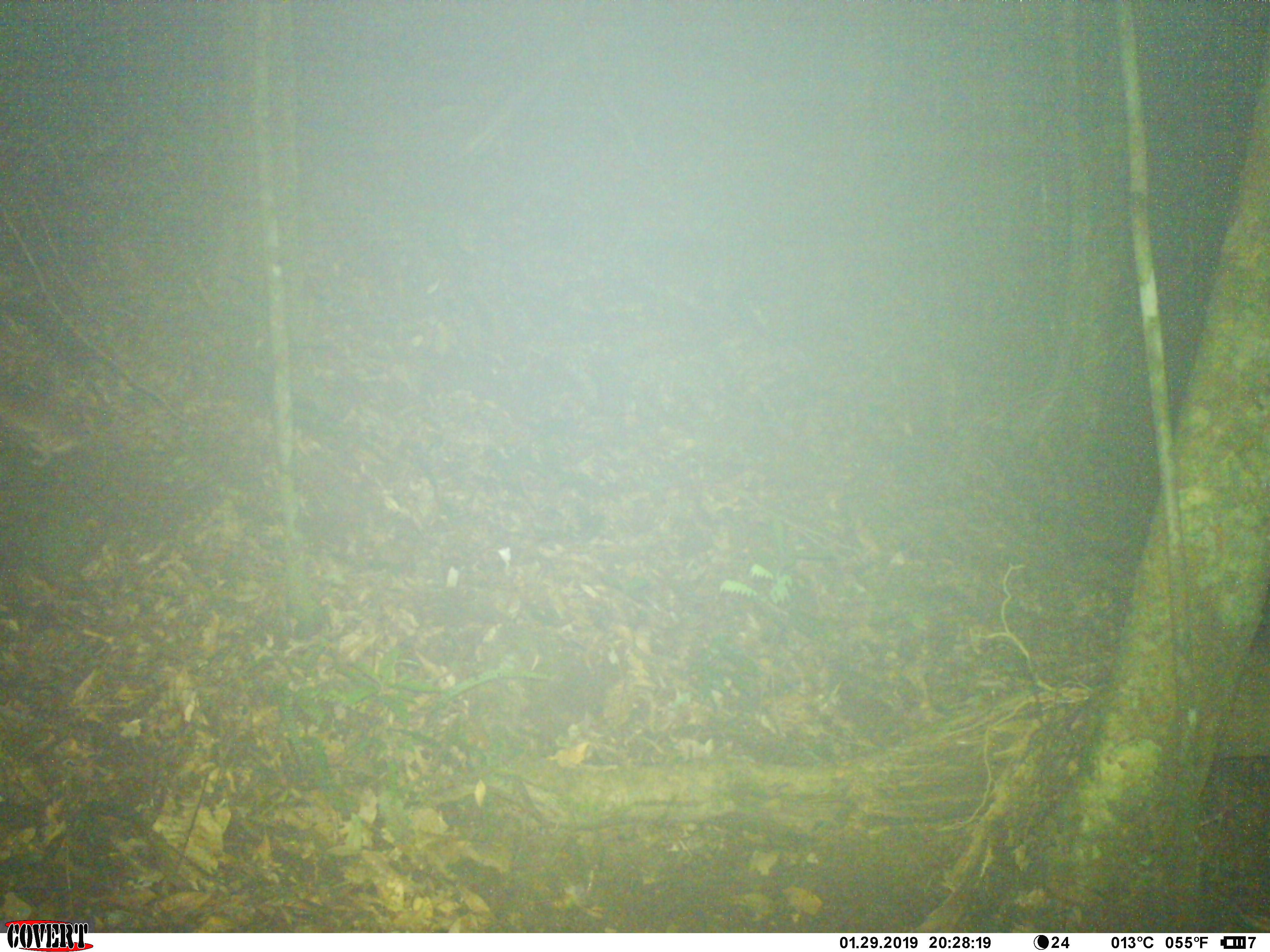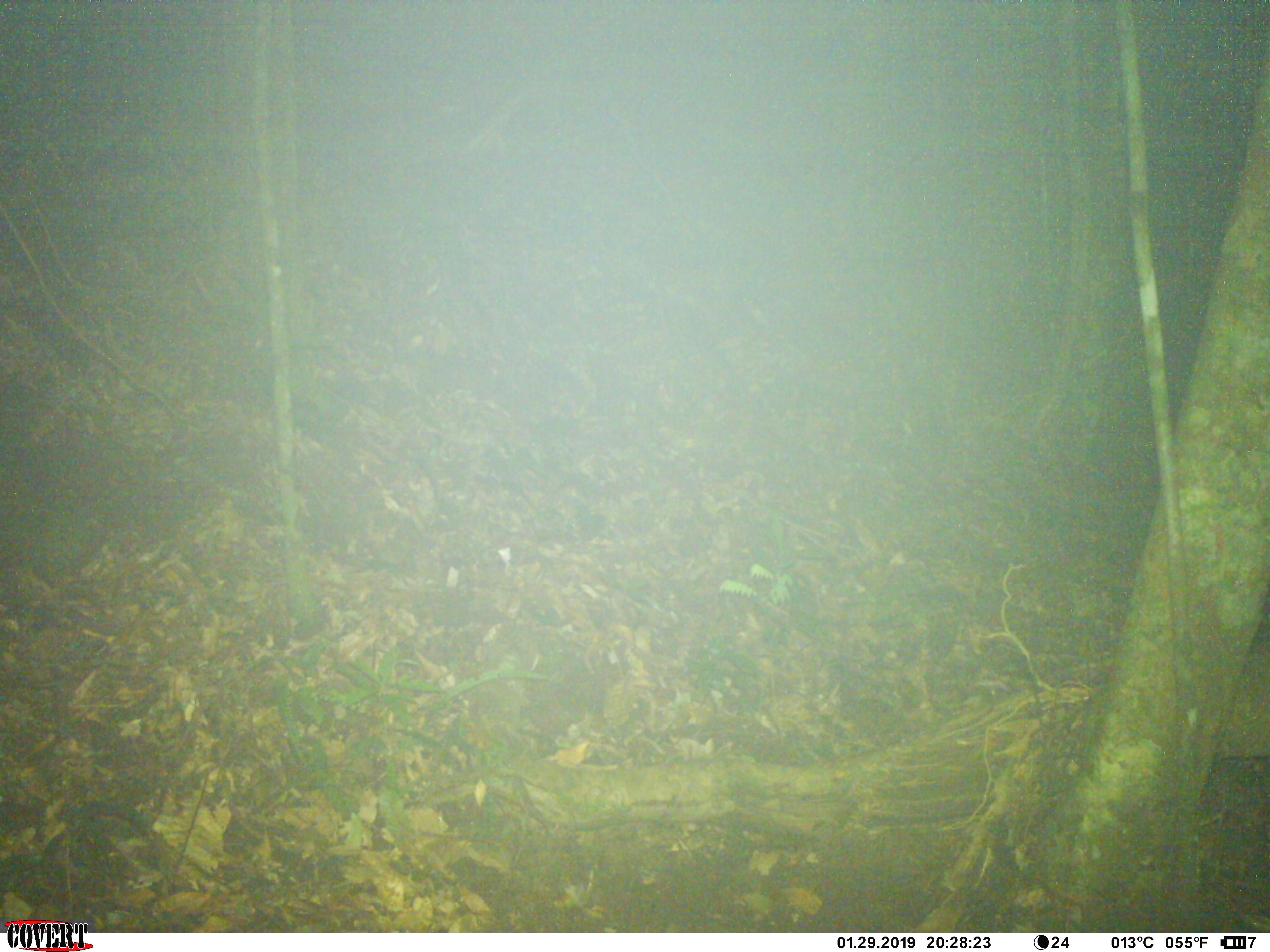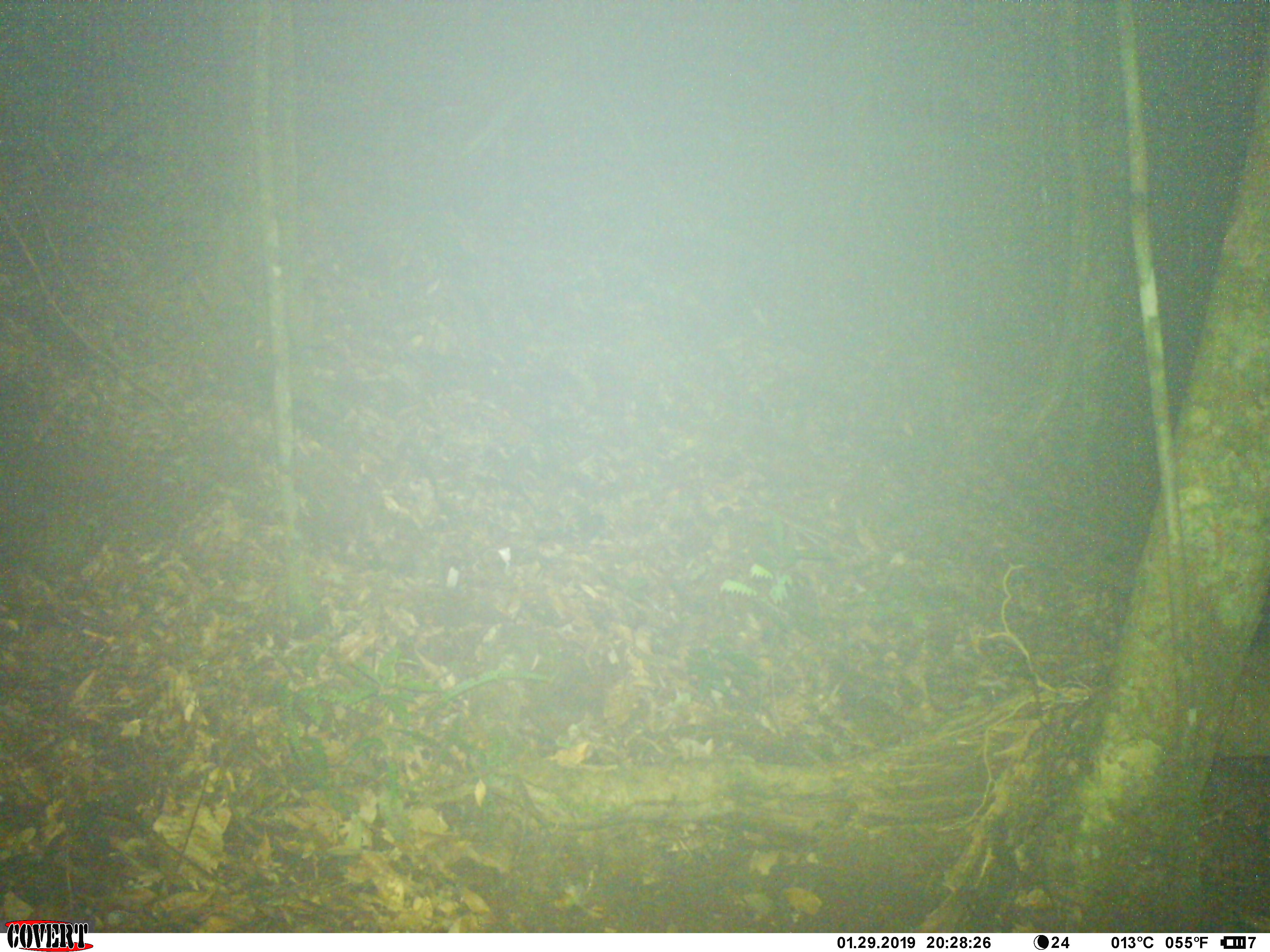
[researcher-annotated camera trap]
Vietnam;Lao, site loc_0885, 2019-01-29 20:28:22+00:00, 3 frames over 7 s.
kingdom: Animalia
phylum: Chordata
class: Mammalia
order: Rodentia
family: Muridae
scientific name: Muridae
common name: old-world mice and rats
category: unidentified murid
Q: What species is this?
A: Unidentified murid (old-world mice and rats) (Muridae).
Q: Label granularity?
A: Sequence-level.